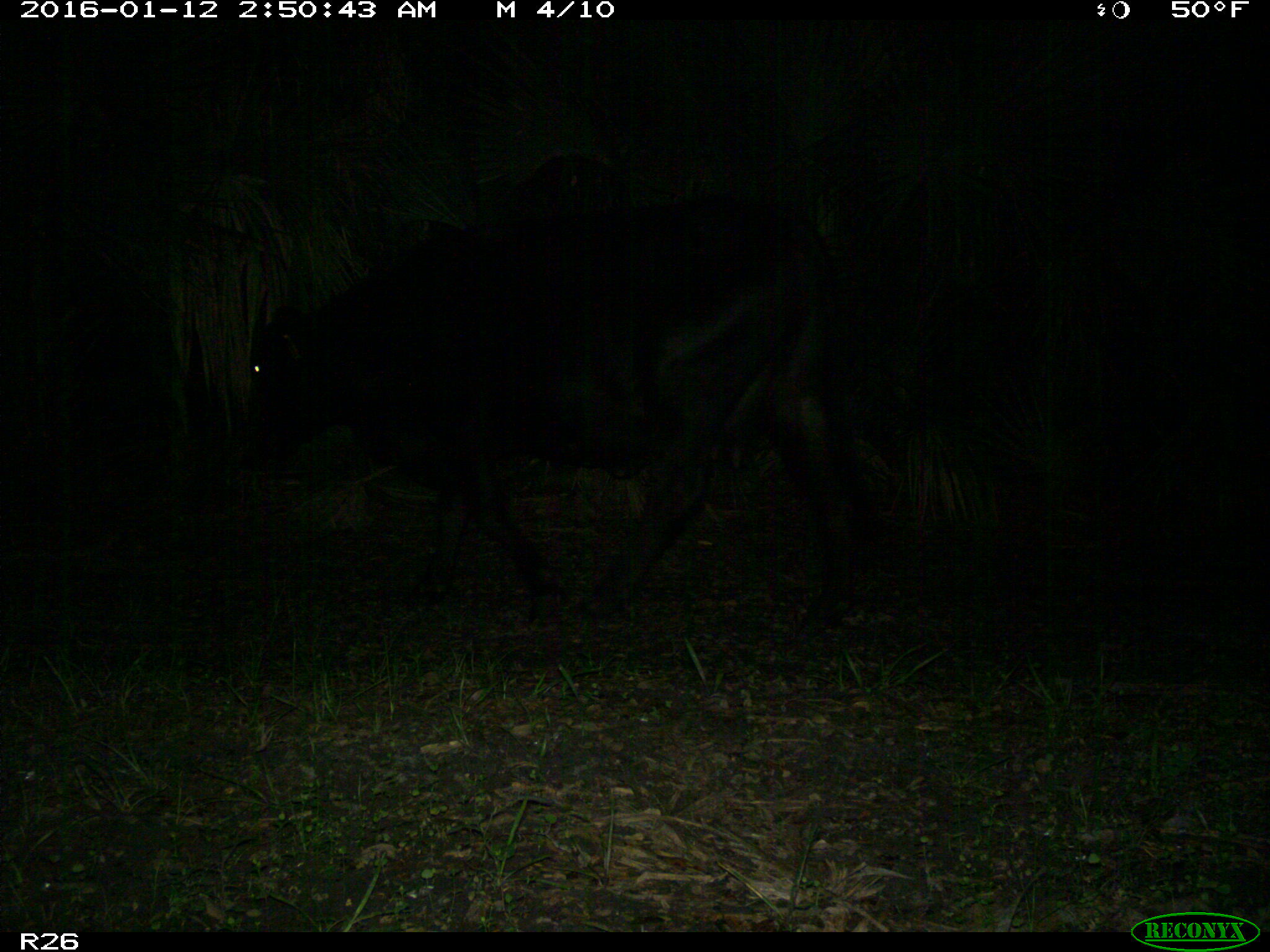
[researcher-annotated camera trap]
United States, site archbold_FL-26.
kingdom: Animalia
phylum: Chordata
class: Mammalia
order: Artiodactyla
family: Bovidae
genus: Bos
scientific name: Bos taurus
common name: domestic cow